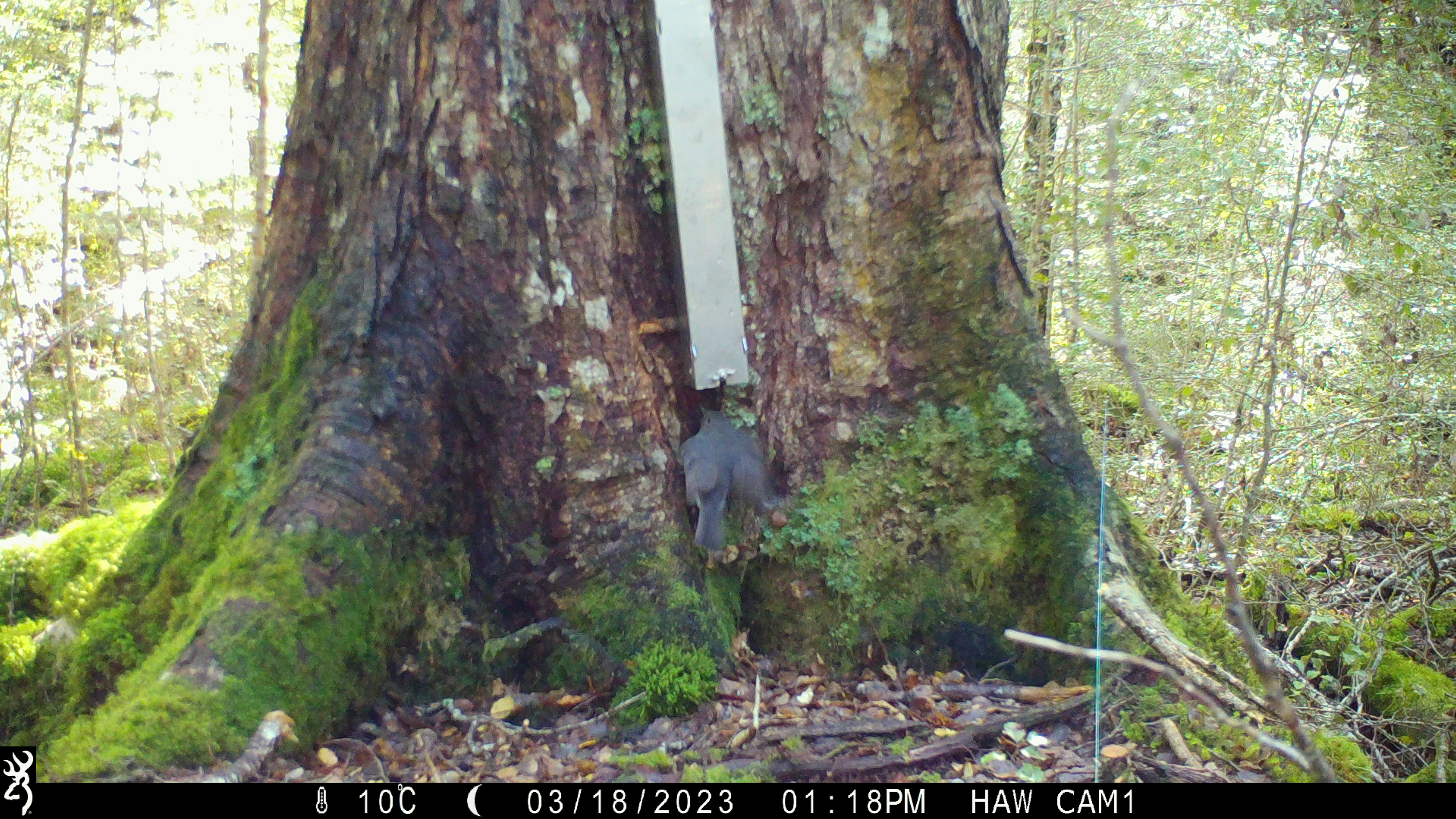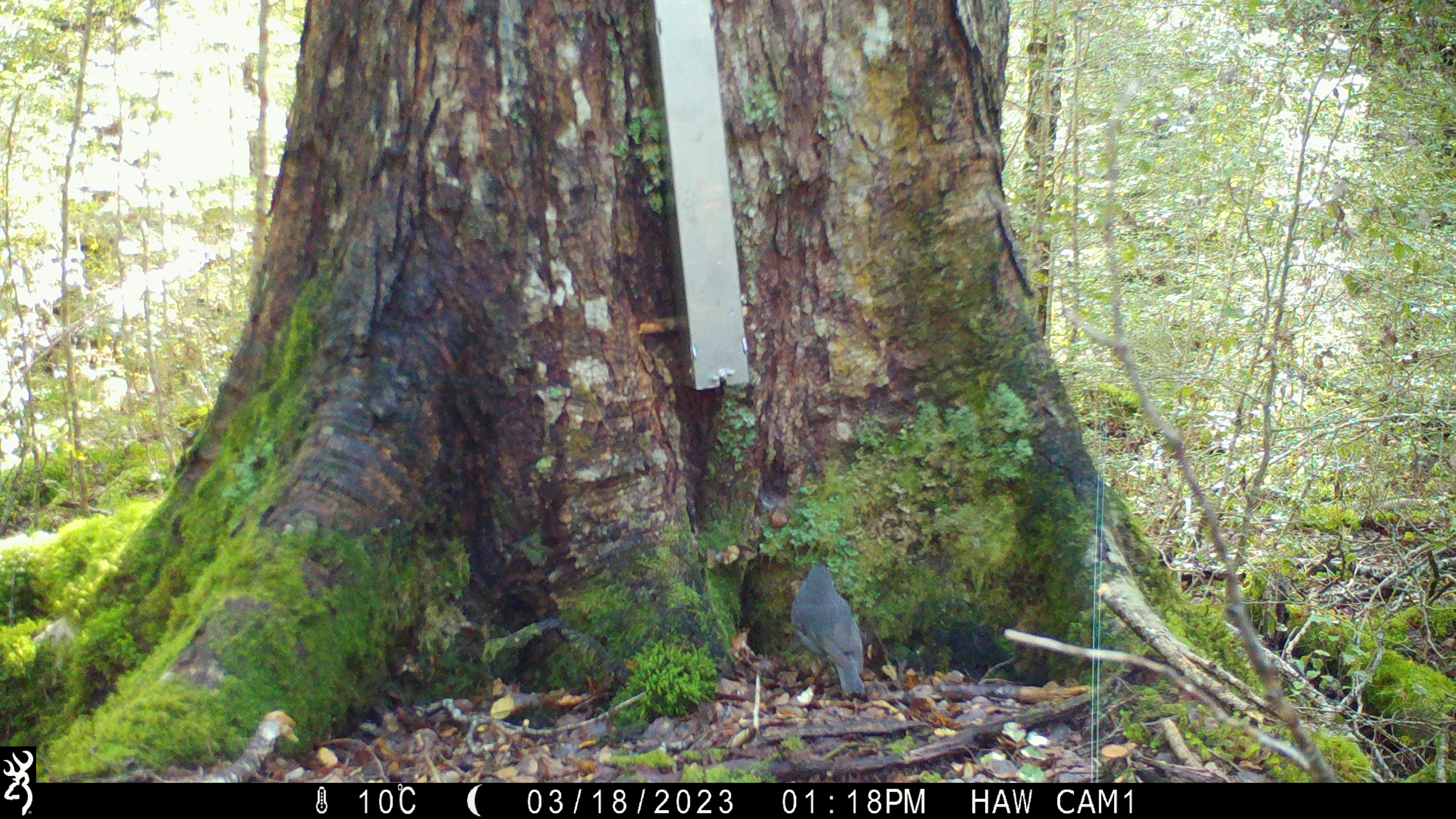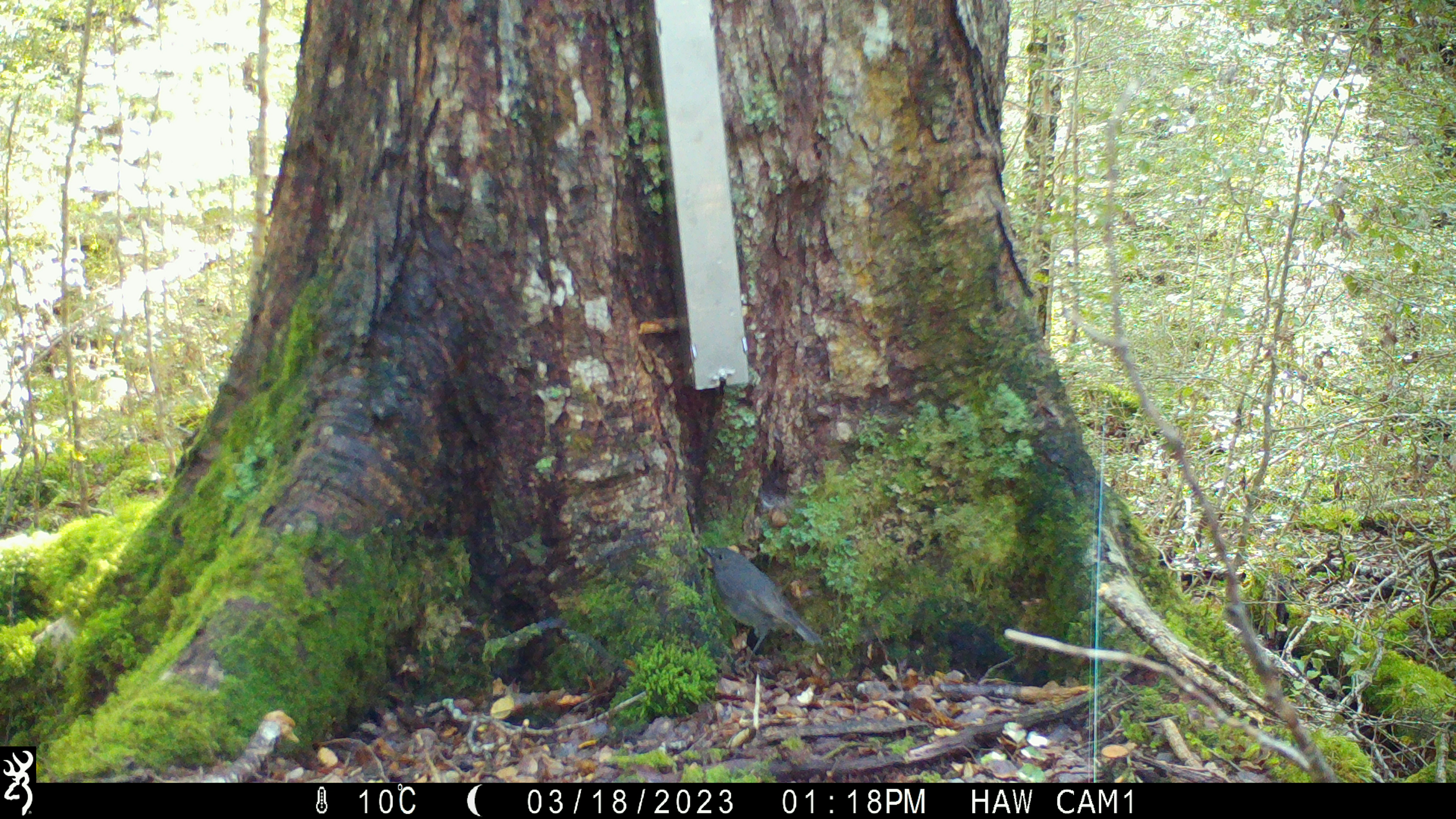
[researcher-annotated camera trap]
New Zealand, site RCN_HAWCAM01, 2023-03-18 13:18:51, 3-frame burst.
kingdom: Animalia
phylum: Chordata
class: Aves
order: Passeriformes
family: Petroicidae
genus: Petroica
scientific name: Petroica australis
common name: new zealand robin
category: robin